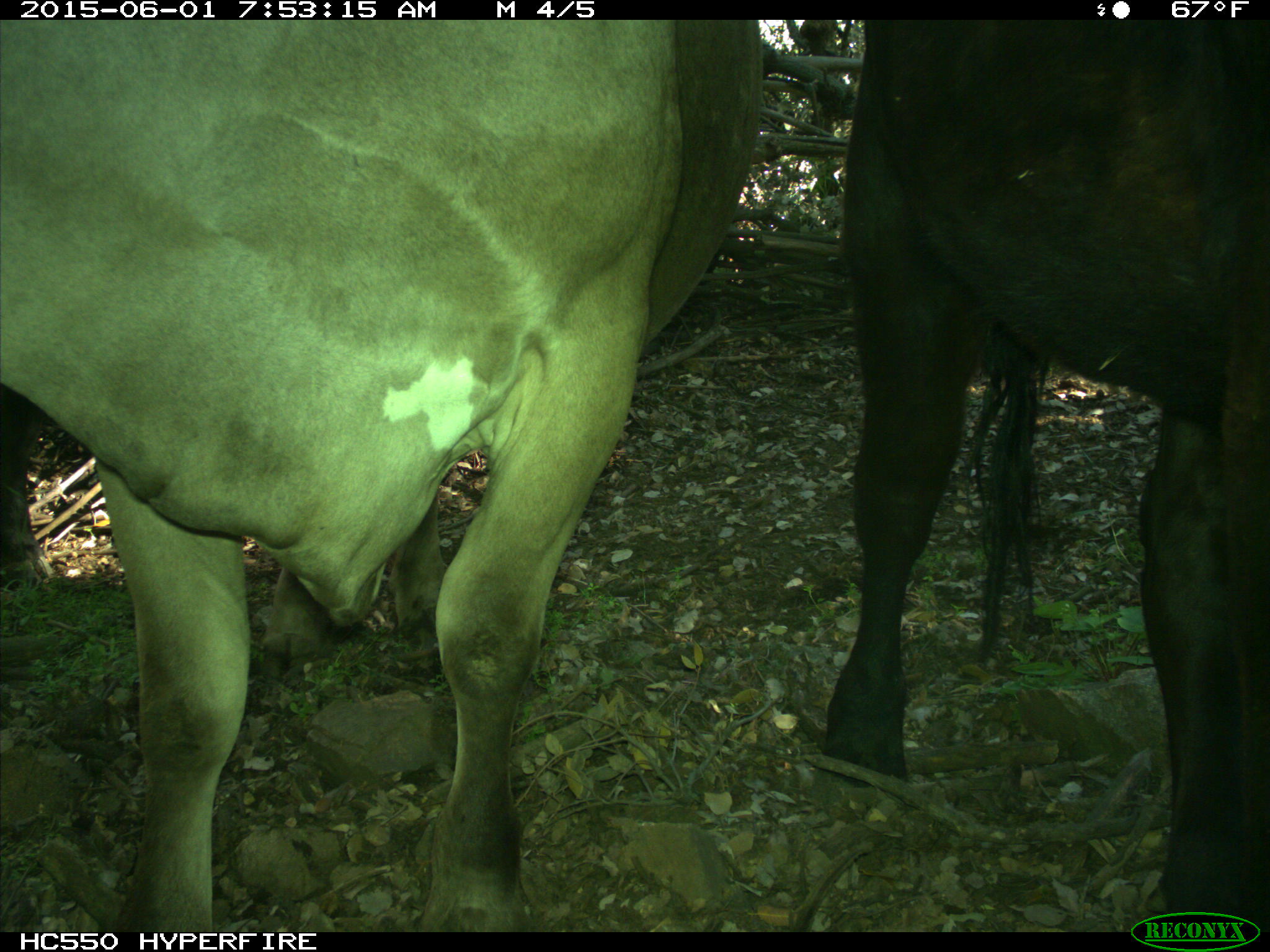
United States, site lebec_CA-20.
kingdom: Animalia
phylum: Chordata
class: Mammalia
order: Artiodactyla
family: Bovidae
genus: Bos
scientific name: Bos taurus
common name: domestic cow